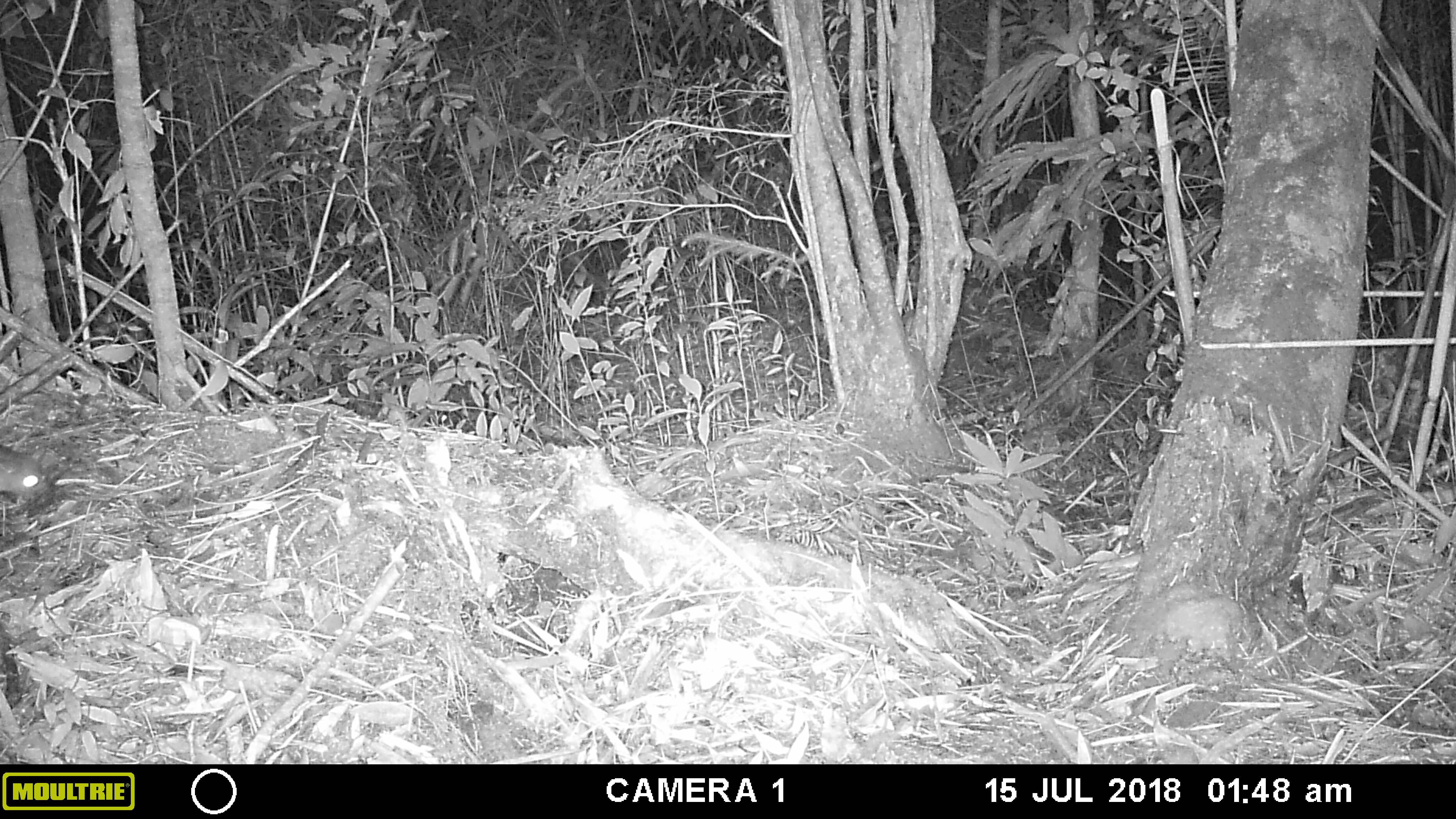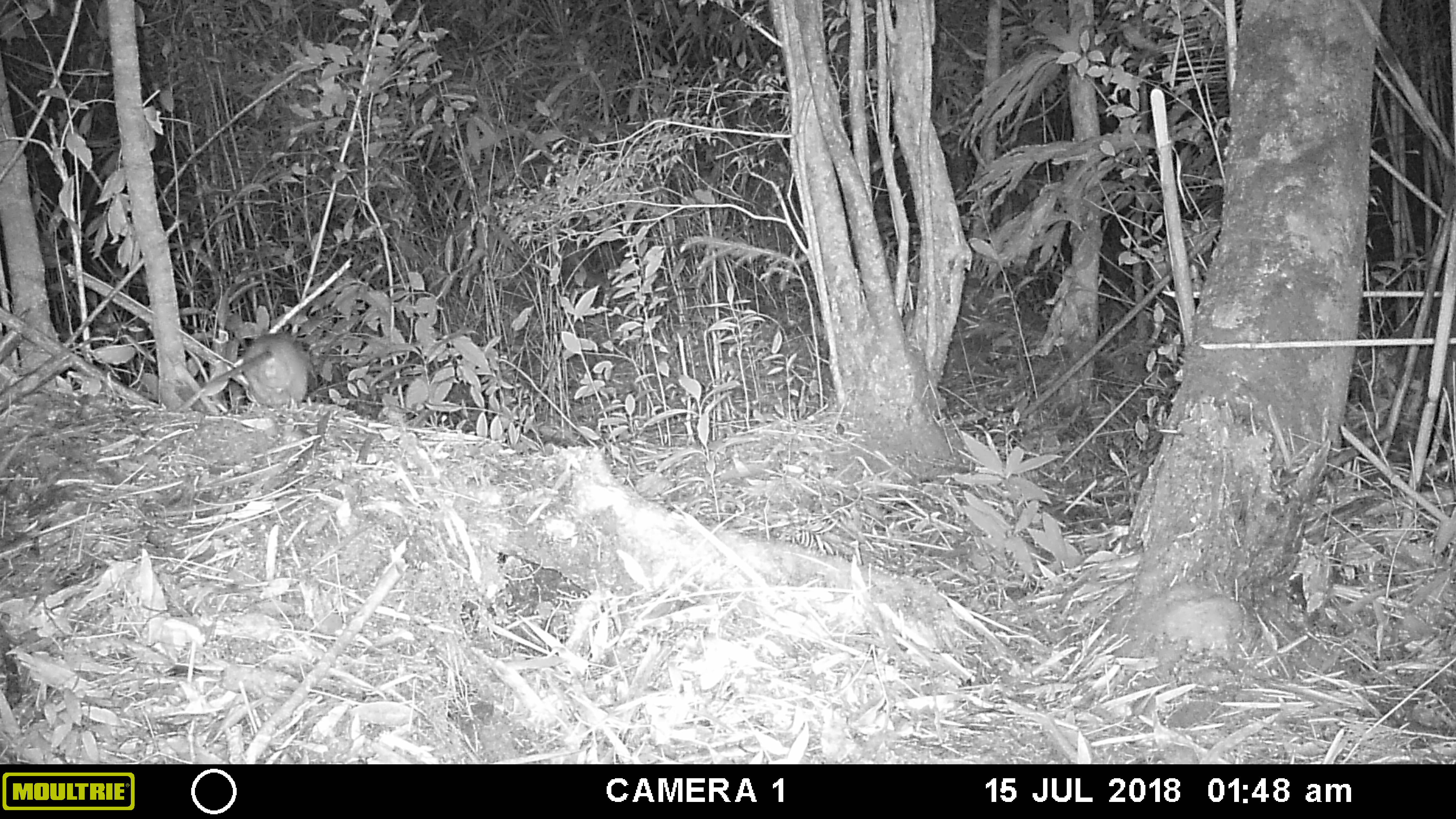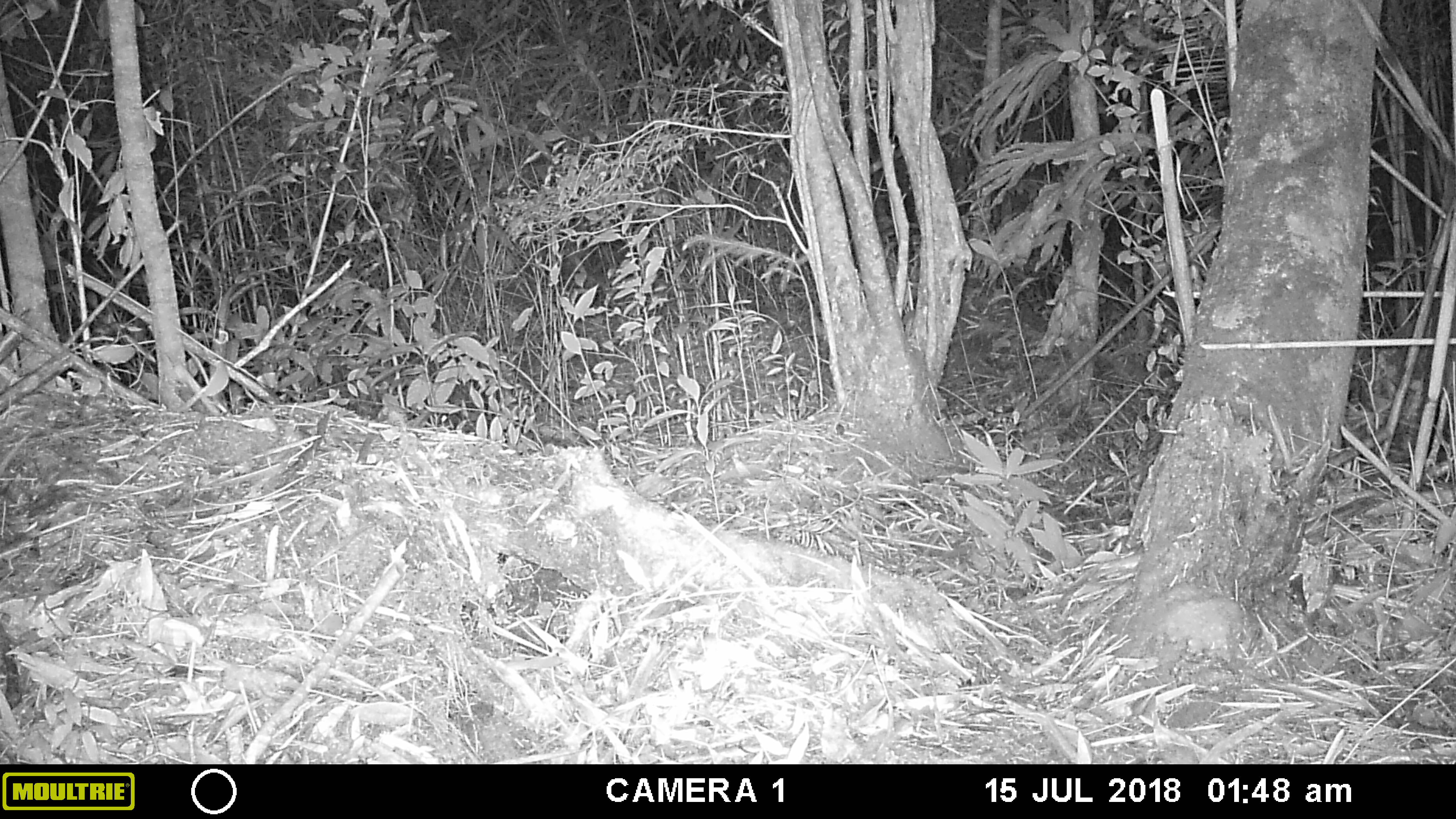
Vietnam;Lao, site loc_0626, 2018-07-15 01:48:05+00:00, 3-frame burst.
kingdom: Animalia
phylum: Chordata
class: Mammalia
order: Rodentia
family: Muridae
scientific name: Muridae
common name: old-world mice and rats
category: unidentified murid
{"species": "unidentified murid (old-world mice and rats) (Muridae)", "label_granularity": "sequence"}